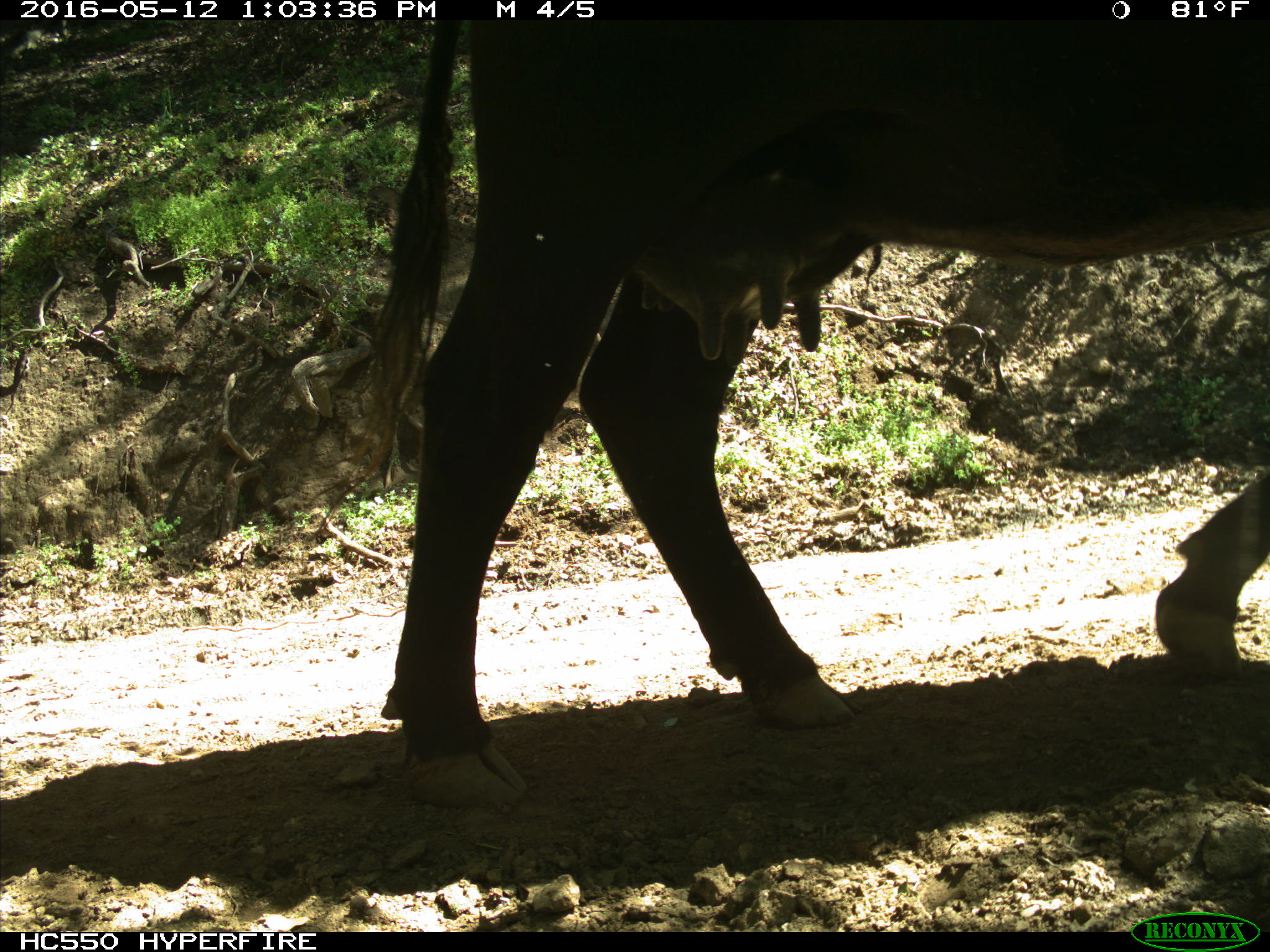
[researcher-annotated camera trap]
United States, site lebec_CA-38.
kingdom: Animalia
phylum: Chordata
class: Mammalia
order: Artiodactyla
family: Bovidae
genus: Bos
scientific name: Bos taurus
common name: domestic cow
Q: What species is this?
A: Bos taurus (domestic cow).